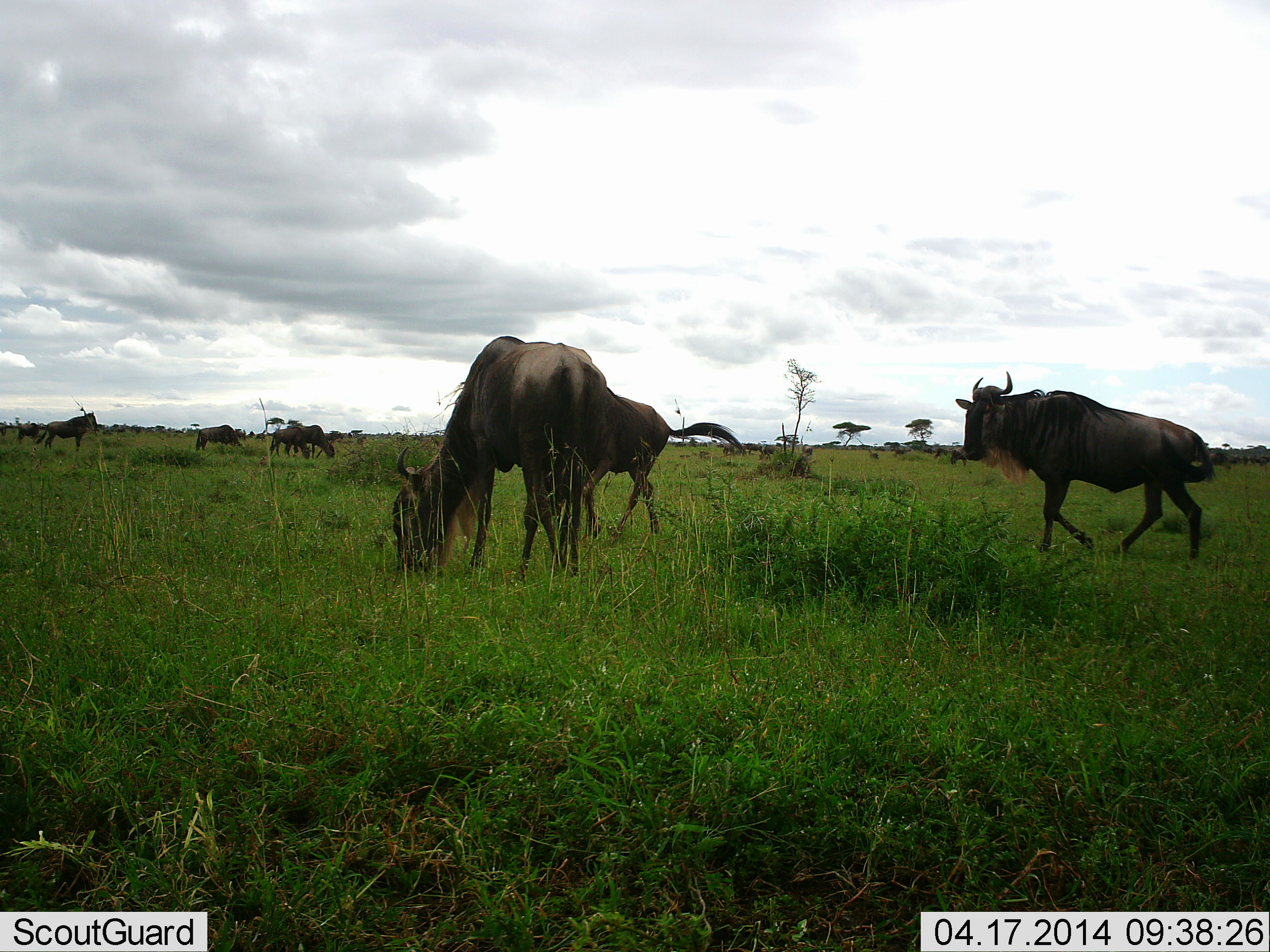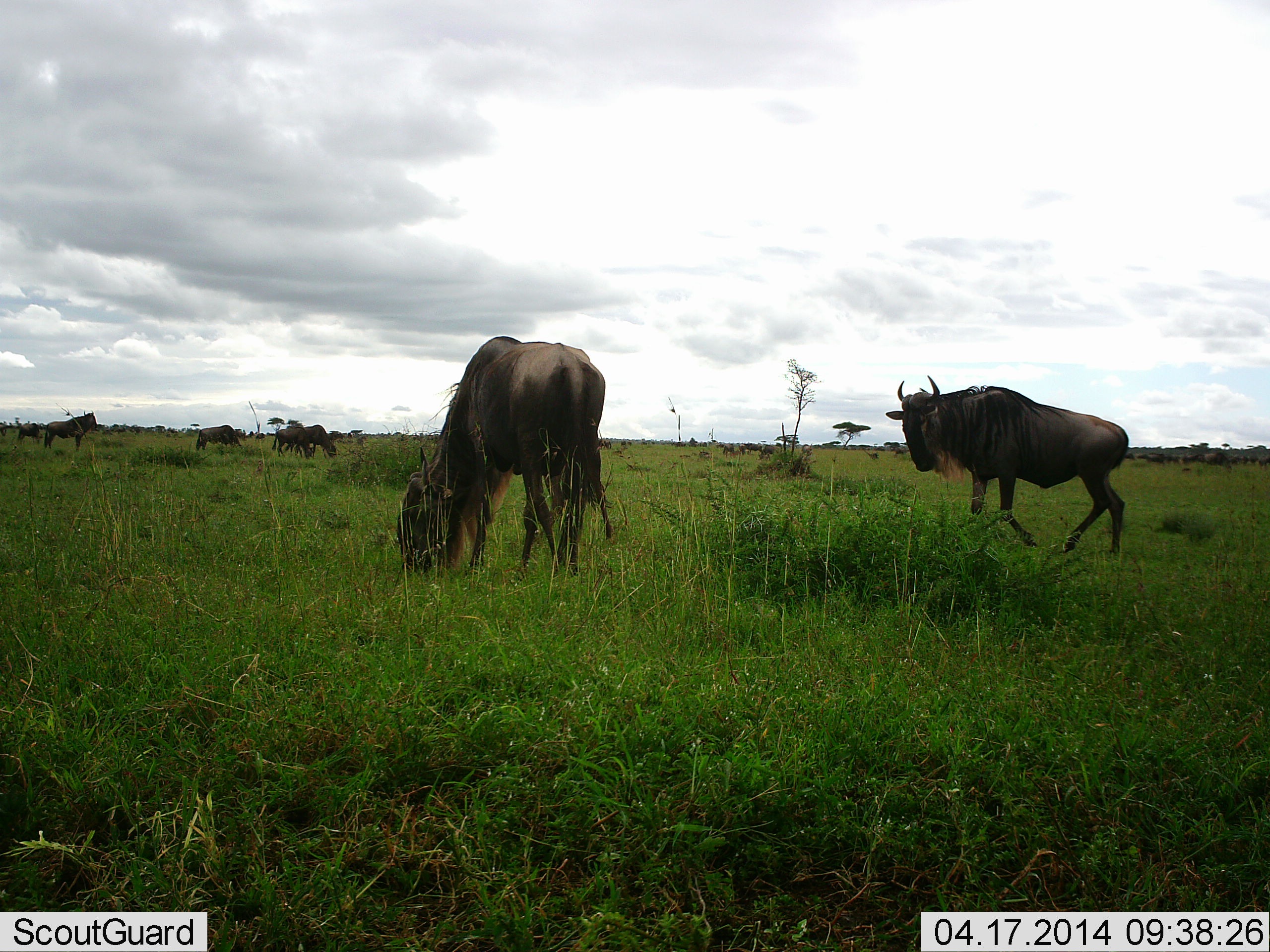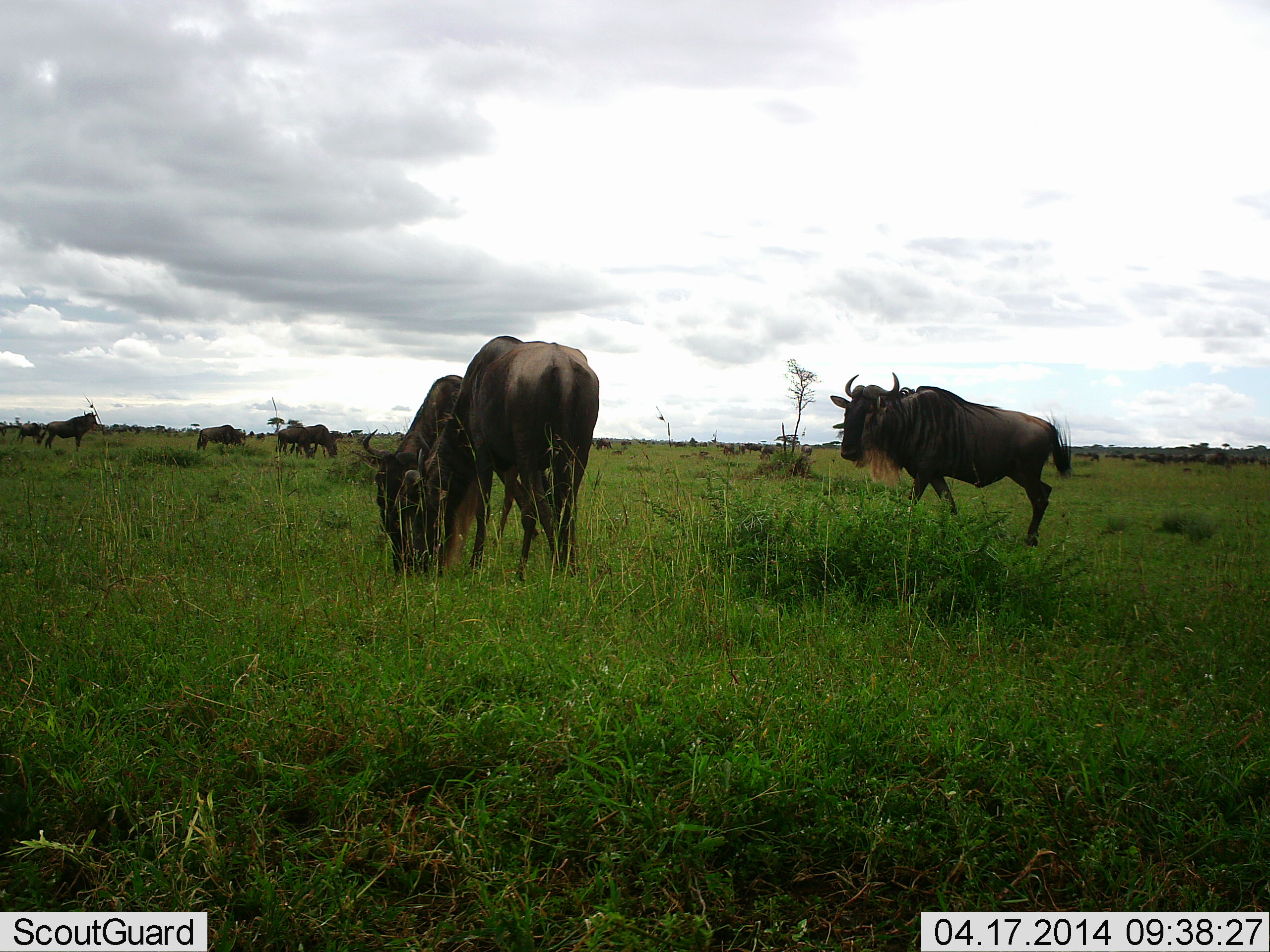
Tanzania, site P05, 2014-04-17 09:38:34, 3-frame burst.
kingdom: Animalia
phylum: Chordata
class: Mammalia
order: Artiodactyla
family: Bovidae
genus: Connochaetes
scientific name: Connochaetes taurinus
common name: blue wildebeest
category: wildebeest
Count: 8.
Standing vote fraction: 60%.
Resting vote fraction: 10%.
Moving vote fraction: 70%.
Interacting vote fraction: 0%.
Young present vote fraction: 0%.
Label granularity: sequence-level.